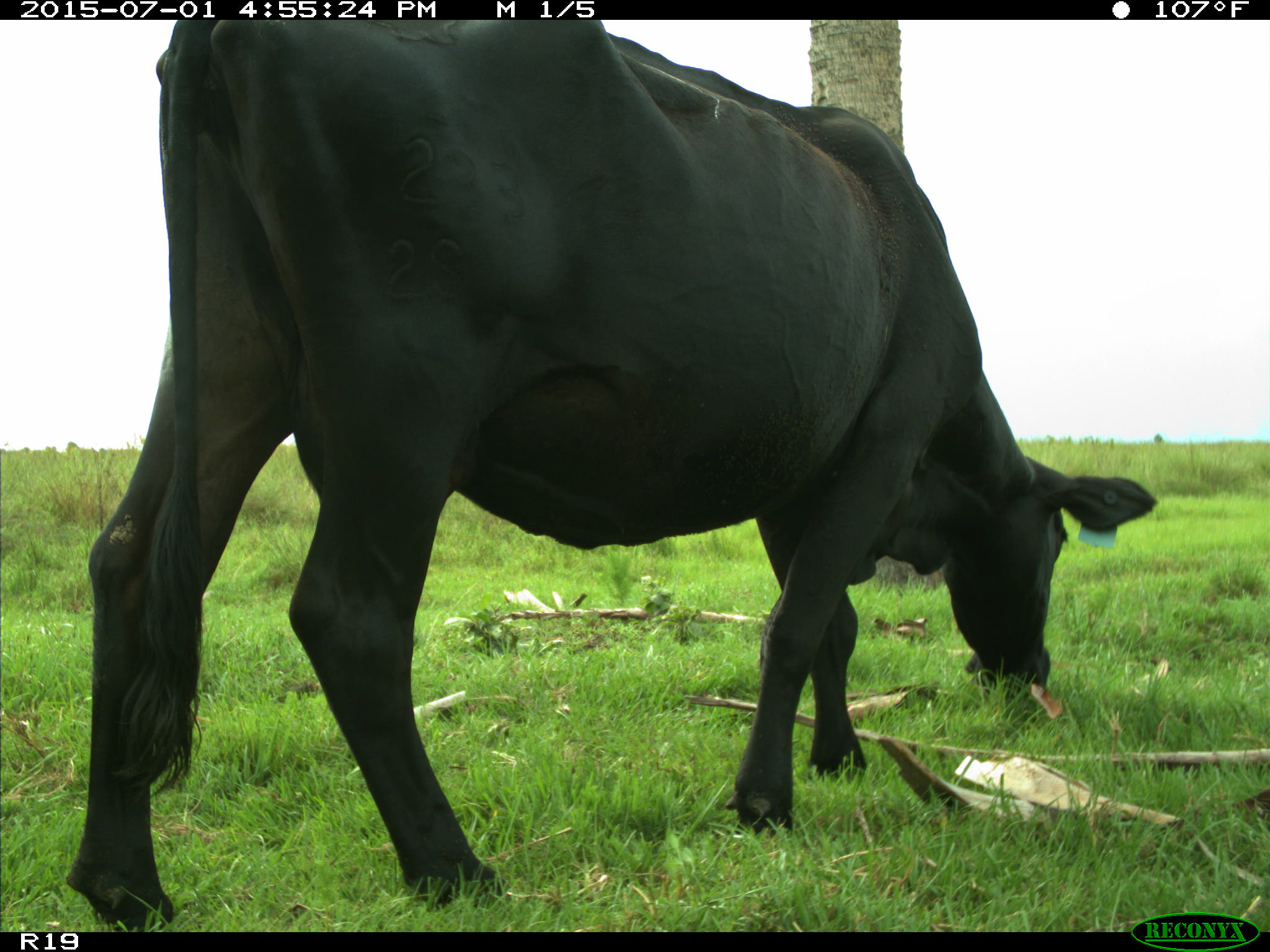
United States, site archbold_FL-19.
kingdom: Animalia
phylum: Chordata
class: Mammalia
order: Artiodactyla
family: Bovidae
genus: Bos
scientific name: Bos taurus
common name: domestic cow